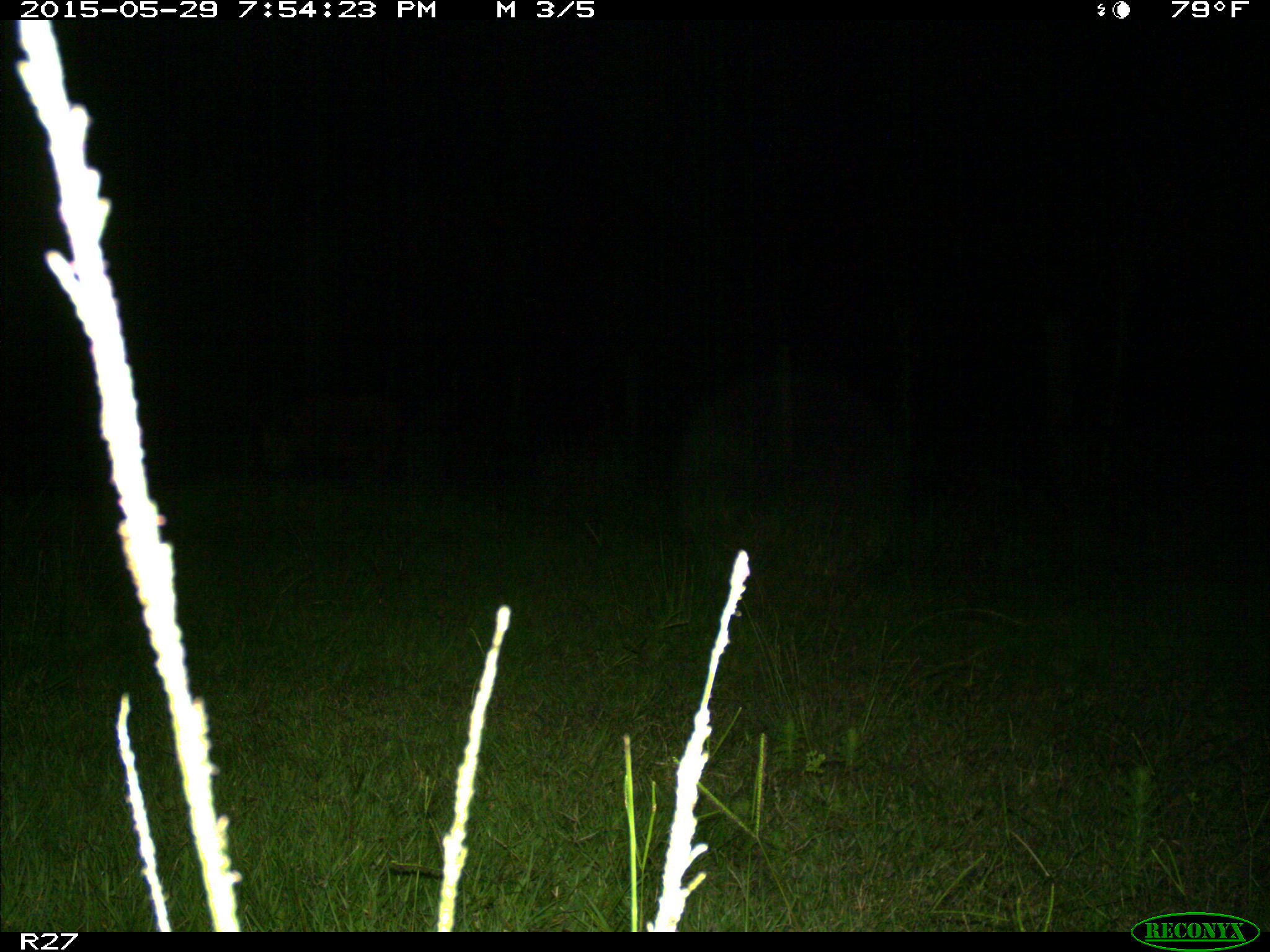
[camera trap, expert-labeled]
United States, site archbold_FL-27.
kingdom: Animalia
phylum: Chordata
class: Mammalia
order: Artiodactyla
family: Suidae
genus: Sus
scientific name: Sus scrofa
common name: wild boar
Sus scrofa (wild boar).